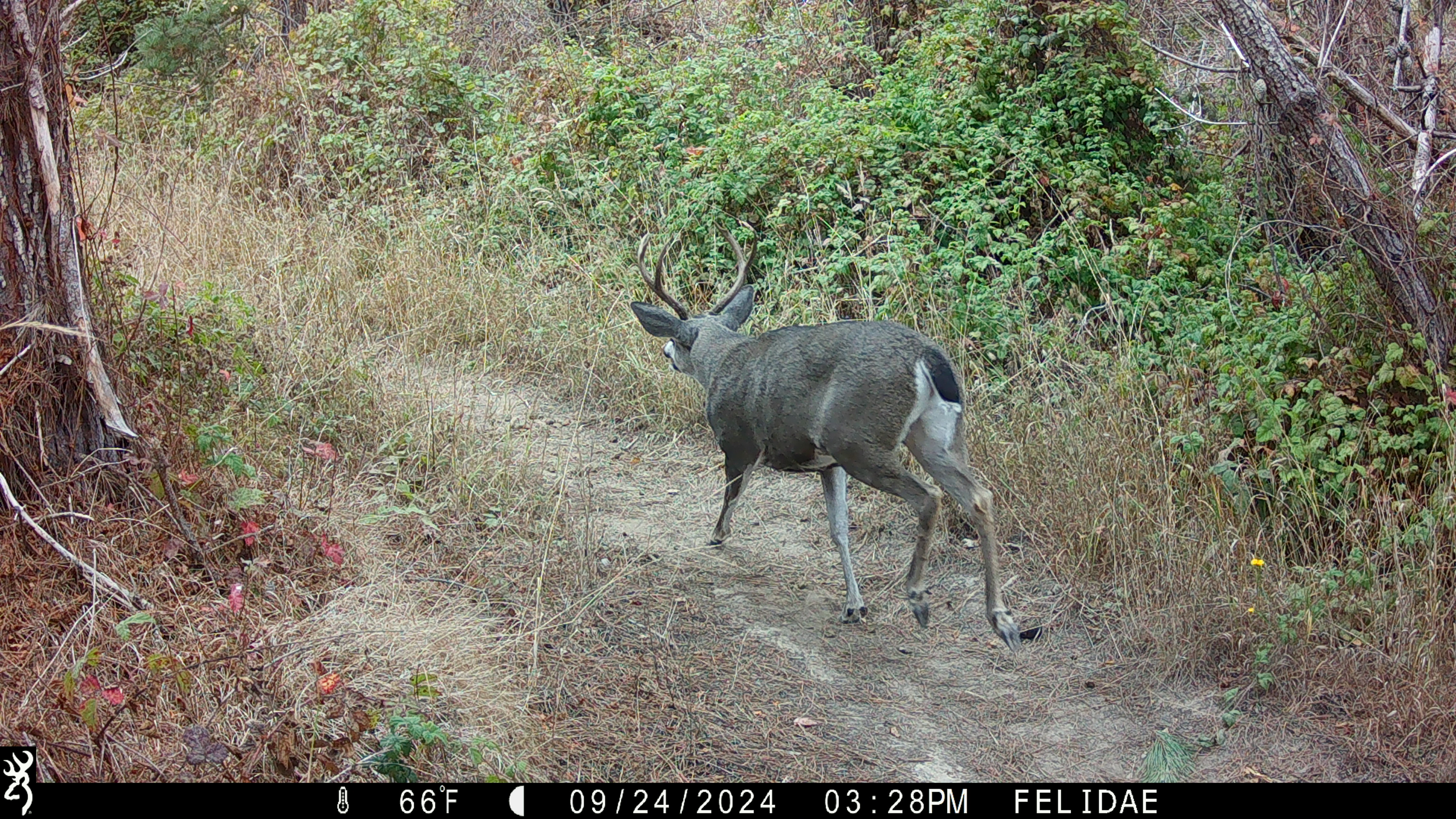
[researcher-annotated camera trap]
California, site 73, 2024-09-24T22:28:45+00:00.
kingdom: Animalia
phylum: Chordata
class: Mammalia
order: Artiodactyla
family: Cervidae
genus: Odocoileus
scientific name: Odocoileus hemionus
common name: mule deer